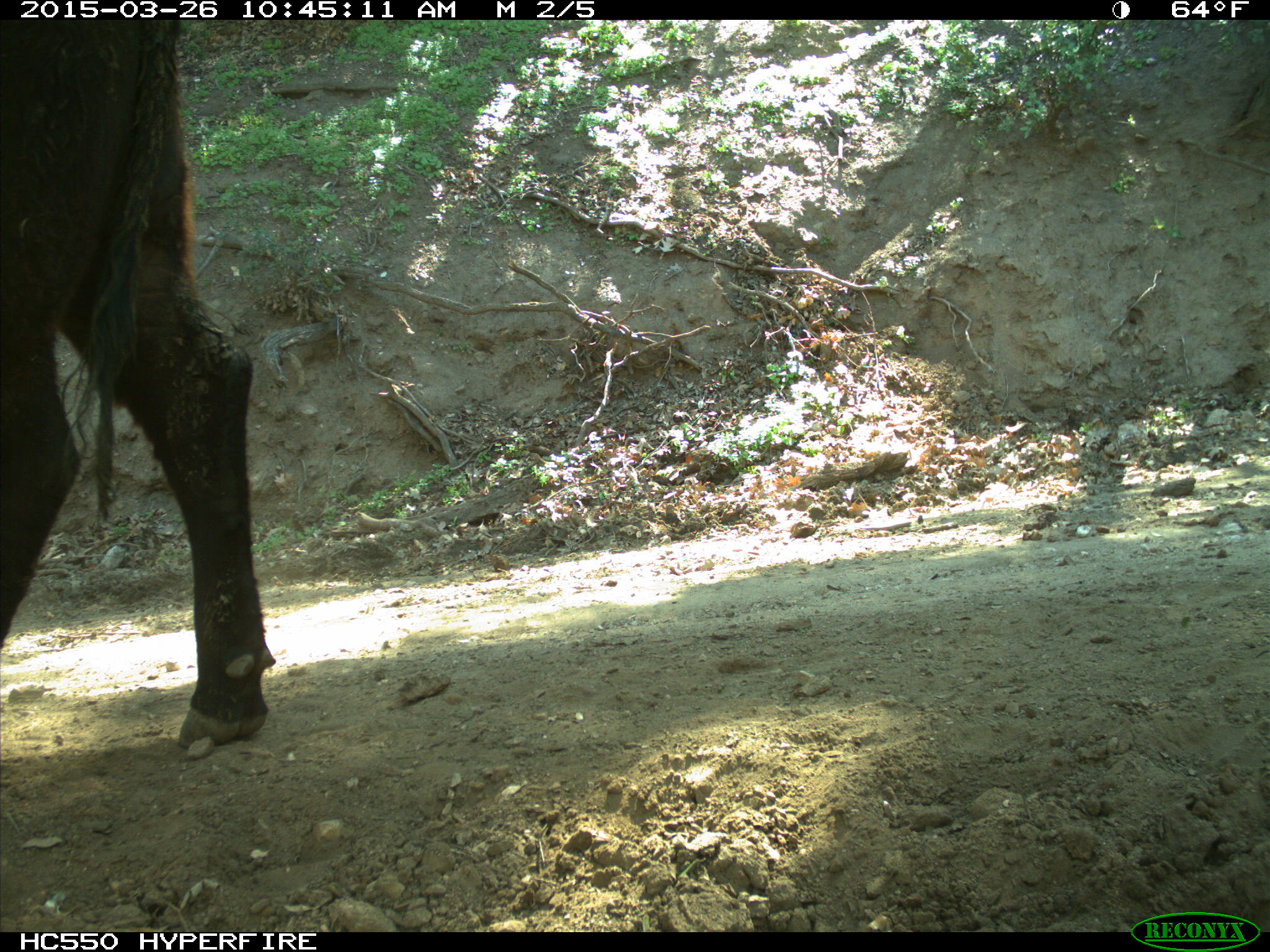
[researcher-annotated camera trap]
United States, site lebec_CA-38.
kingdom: Animalia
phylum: Chordata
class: Mammalia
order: Artiodactyla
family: Bovidae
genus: Bos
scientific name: Bos taurus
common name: domestic cow